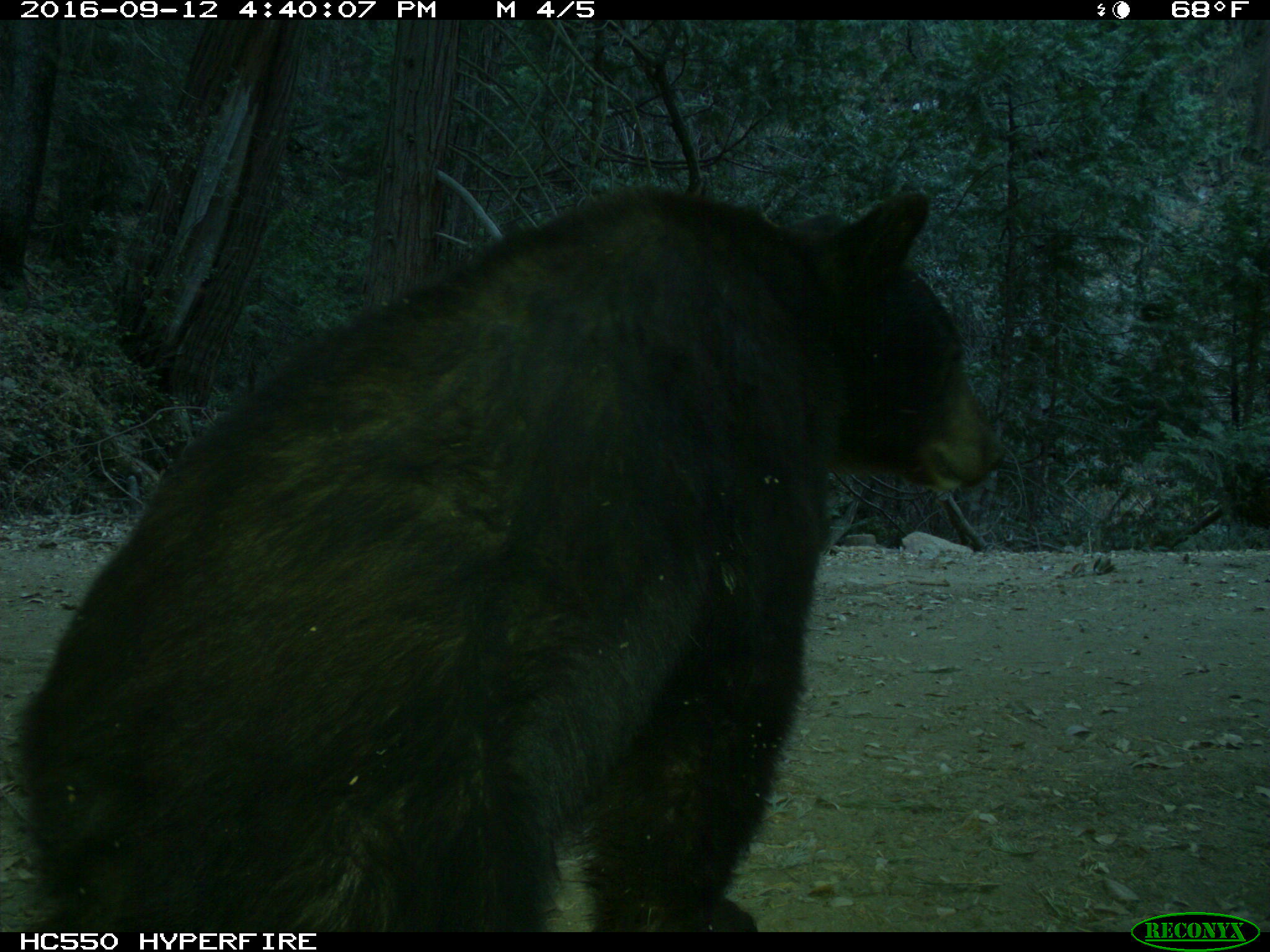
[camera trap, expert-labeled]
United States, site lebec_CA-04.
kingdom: Animalia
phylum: Chordata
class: Mammalia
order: Carnivora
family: Ursidae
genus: Ursus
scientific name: Ursus americanus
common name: american black bear